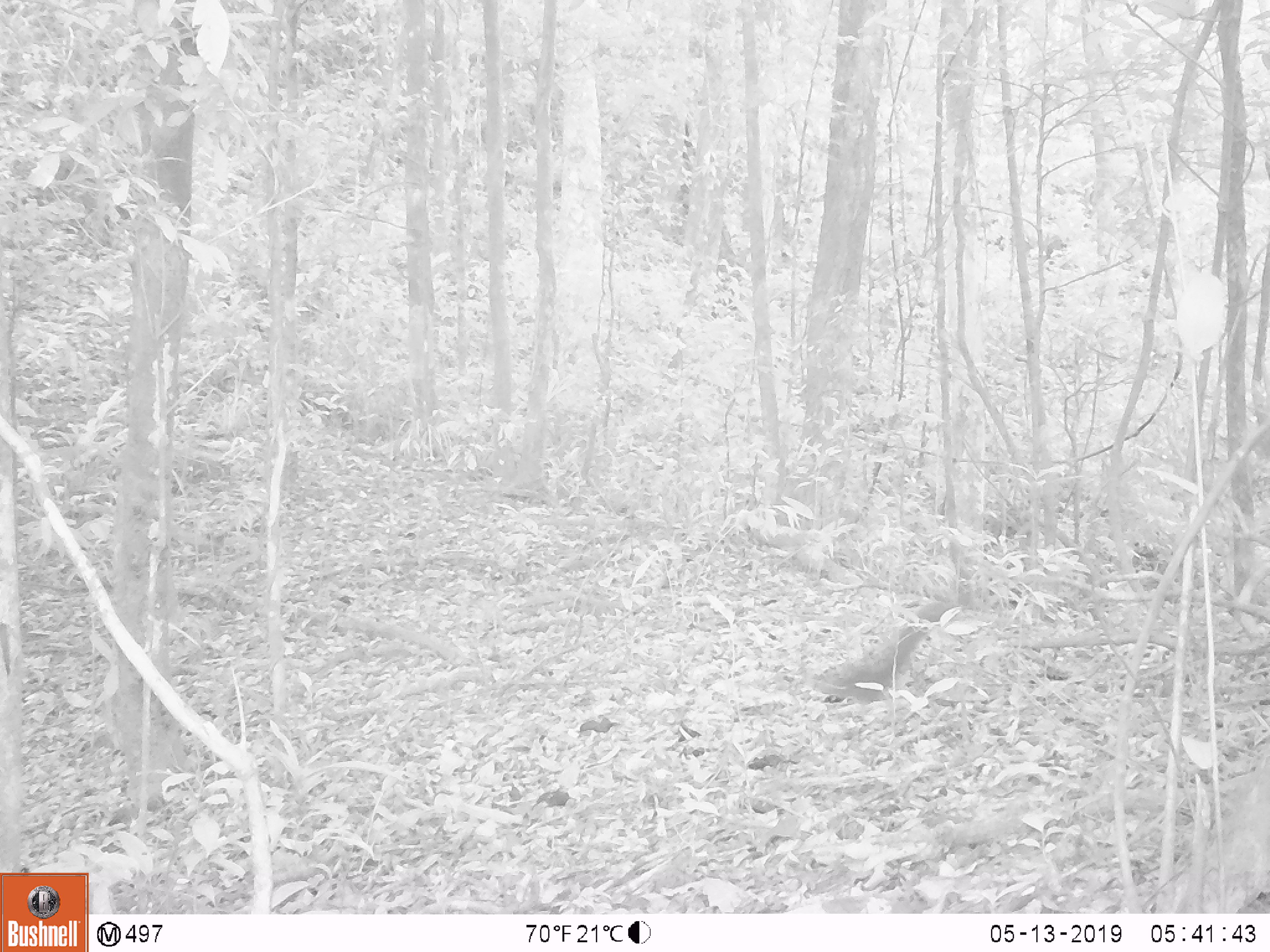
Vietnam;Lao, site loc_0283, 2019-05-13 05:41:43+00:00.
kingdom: Animalia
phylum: Chordata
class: Mammalia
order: Rodentia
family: Sciuridae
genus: Callosciurus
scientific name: Callosciurus erythraeus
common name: pallas's squirrel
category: pallass squirrel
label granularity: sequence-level